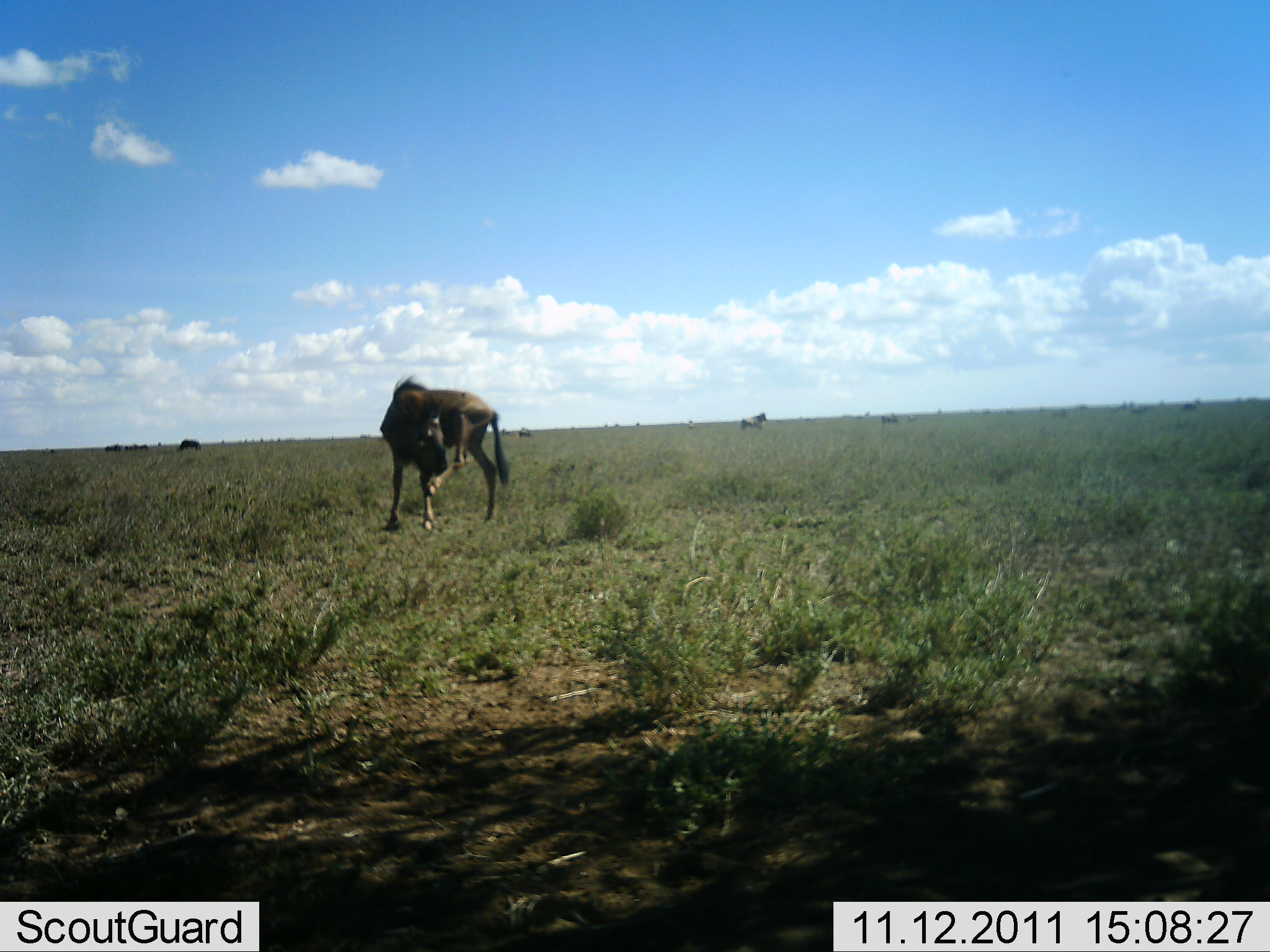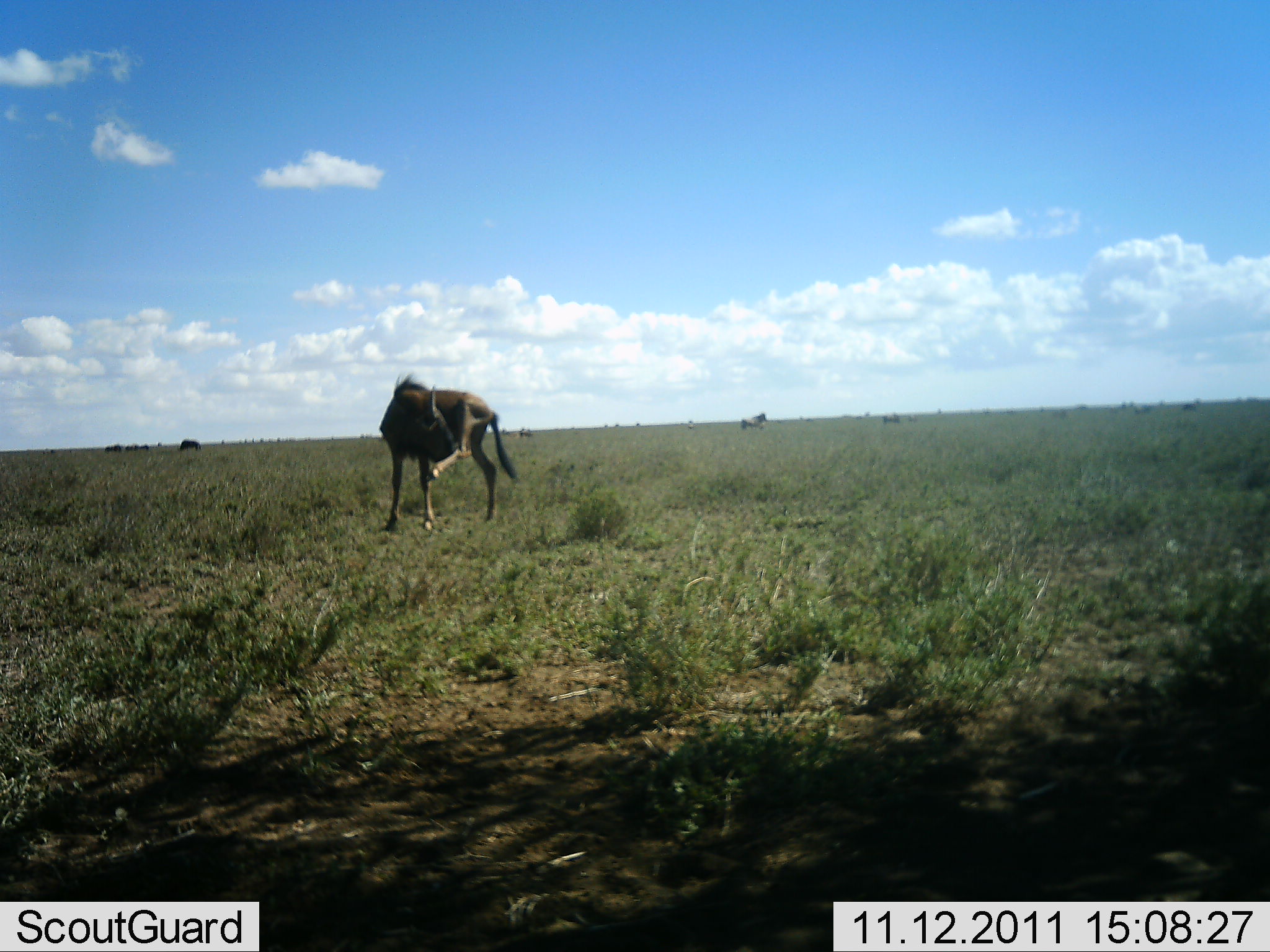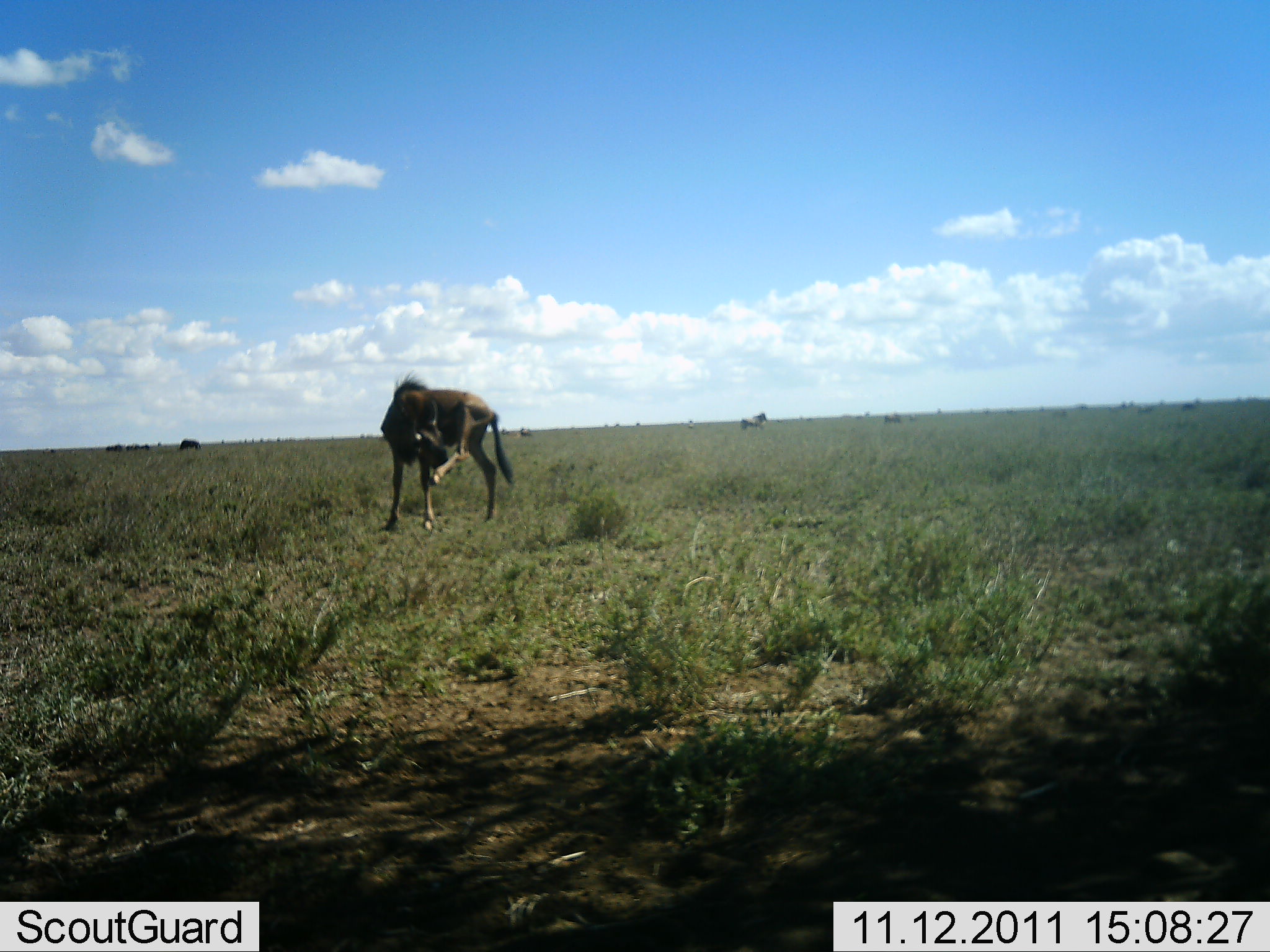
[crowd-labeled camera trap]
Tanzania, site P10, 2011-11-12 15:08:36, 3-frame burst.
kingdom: Animalia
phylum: Chordata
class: Mammalia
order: Artiodactyla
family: Bovidae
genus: Connochaetes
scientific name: Connochaetes taurinus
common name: blue wildebeest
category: wildebeest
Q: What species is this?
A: Wildebeest (blue wildebeest) (Connochaetes taurinus).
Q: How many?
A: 1.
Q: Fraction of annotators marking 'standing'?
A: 92%.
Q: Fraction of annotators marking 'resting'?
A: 0%.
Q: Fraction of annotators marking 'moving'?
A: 0%.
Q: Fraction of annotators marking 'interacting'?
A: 0%.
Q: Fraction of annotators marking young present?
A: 8%.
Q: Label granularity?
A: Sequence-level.